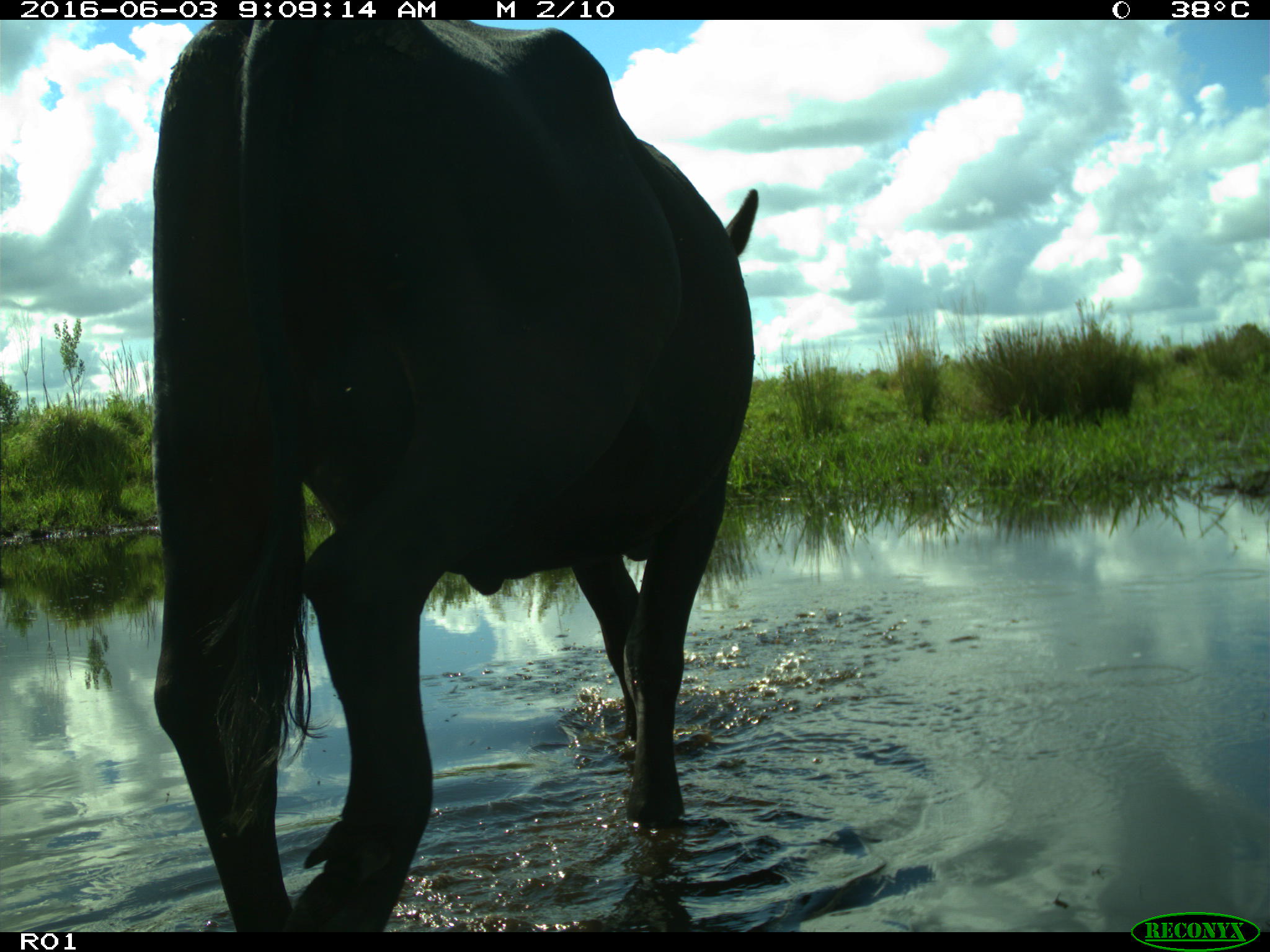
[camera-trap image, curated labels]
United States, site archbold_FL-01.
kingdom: Animalia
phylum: Chordata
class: Mammalia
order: Artiodactyla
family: Bovidae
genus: Bos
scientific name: Bos taurus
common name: domestic cow